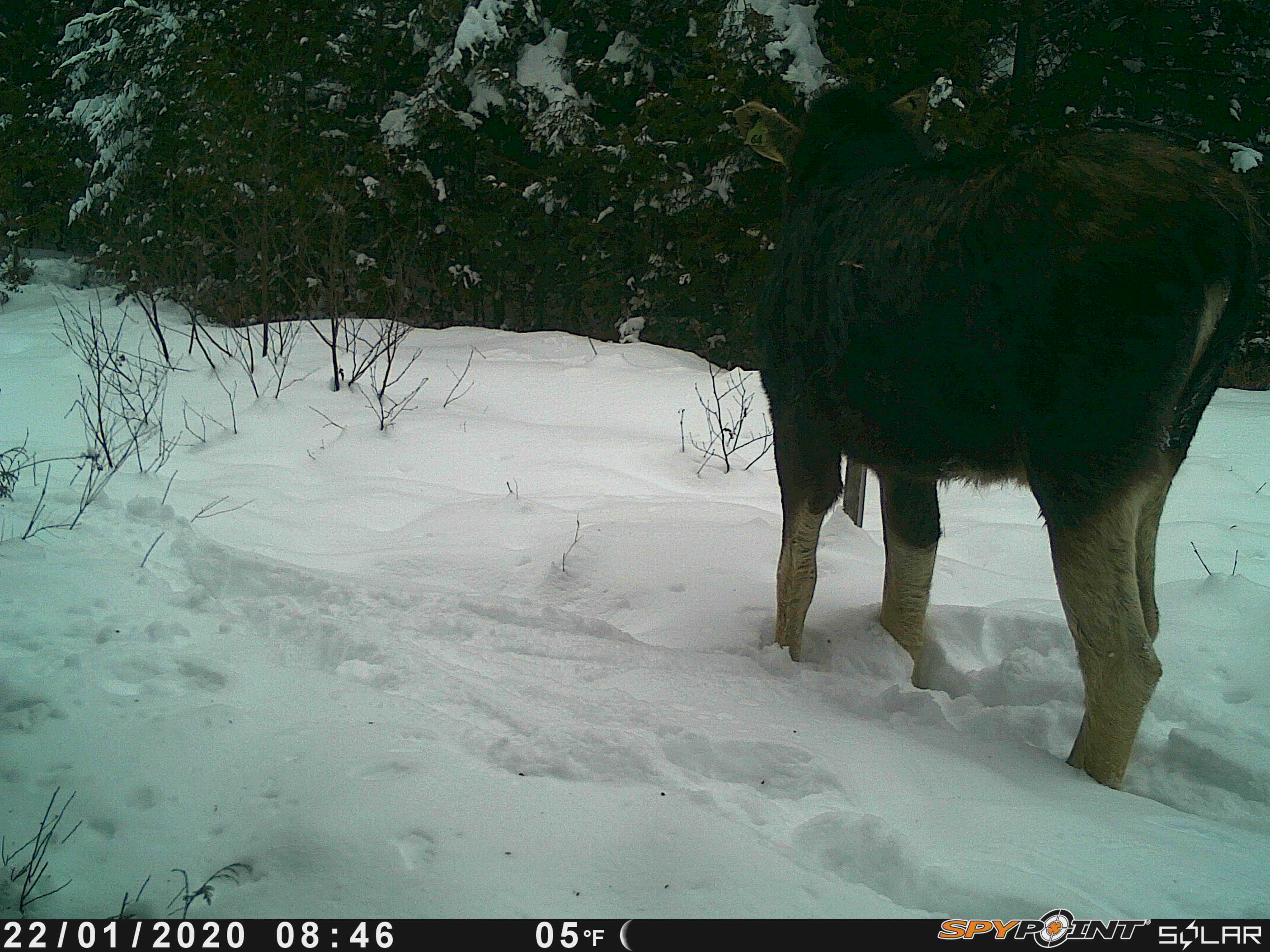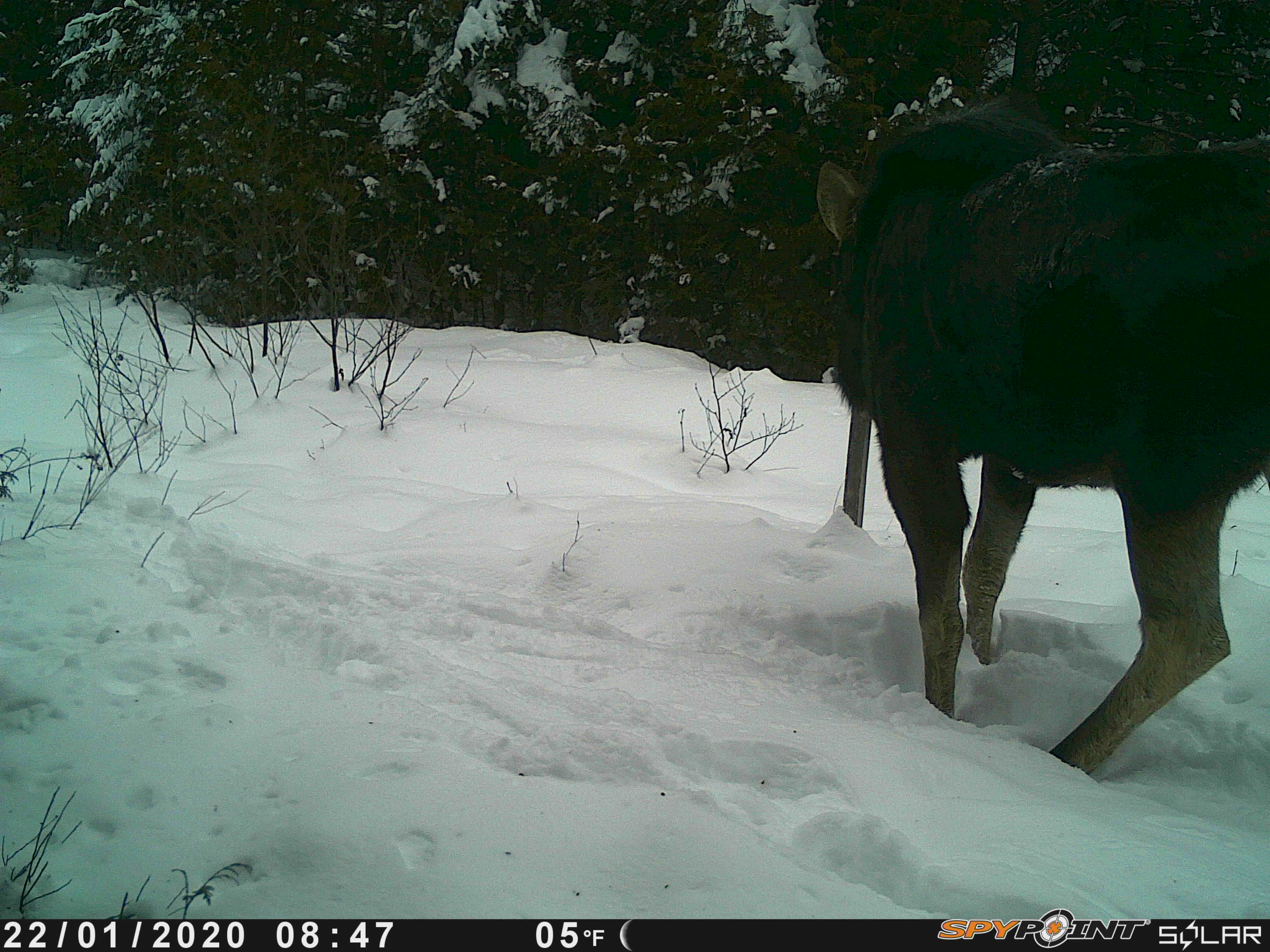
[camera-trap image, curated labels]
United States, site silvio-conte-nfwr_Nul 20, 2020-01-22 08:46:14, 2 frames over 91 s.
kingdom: Animalia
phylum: Chordata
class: Mammalia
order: Artiodactyla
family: Cervidae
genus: Alces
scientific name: Alces alces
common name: moose